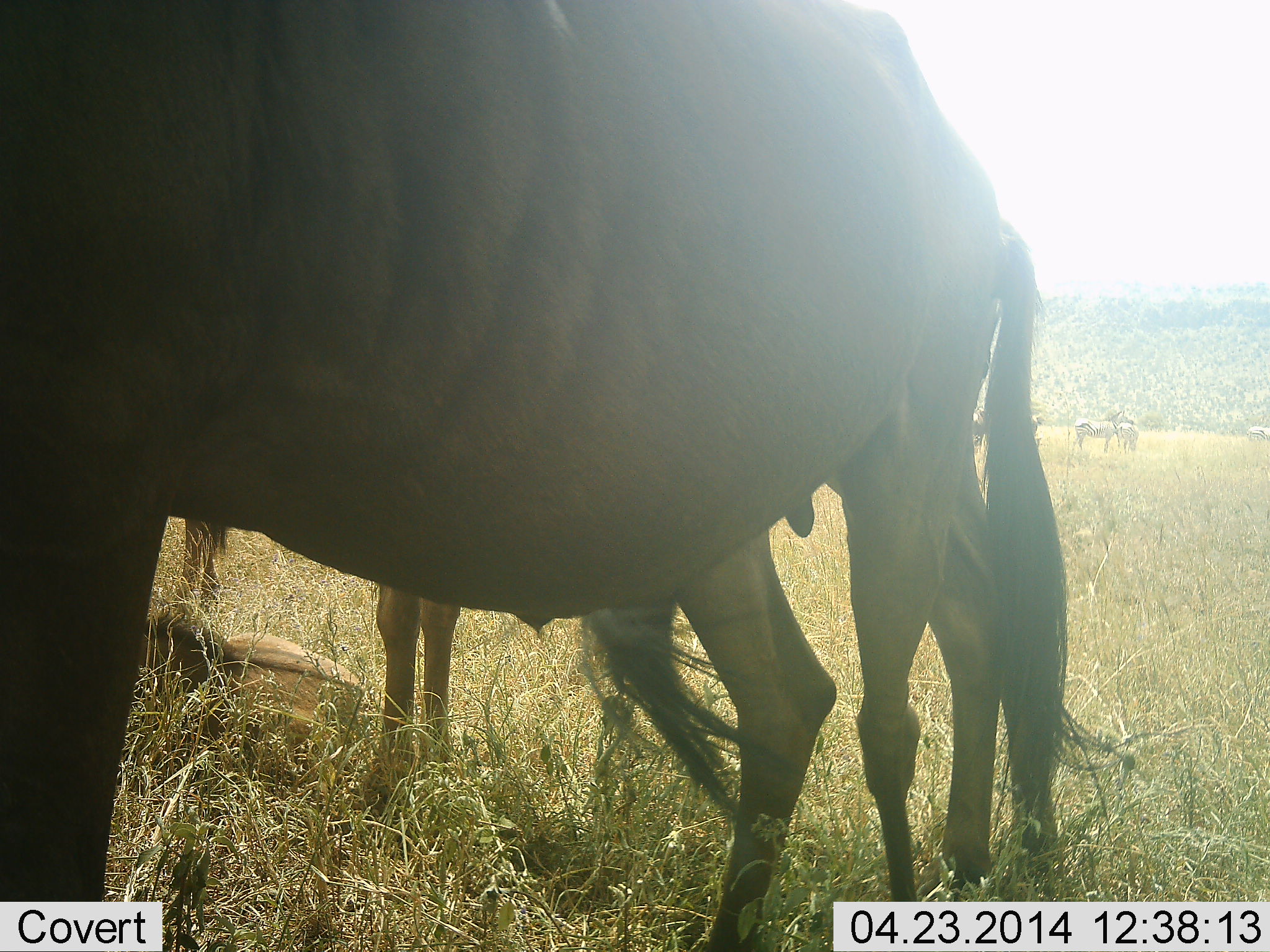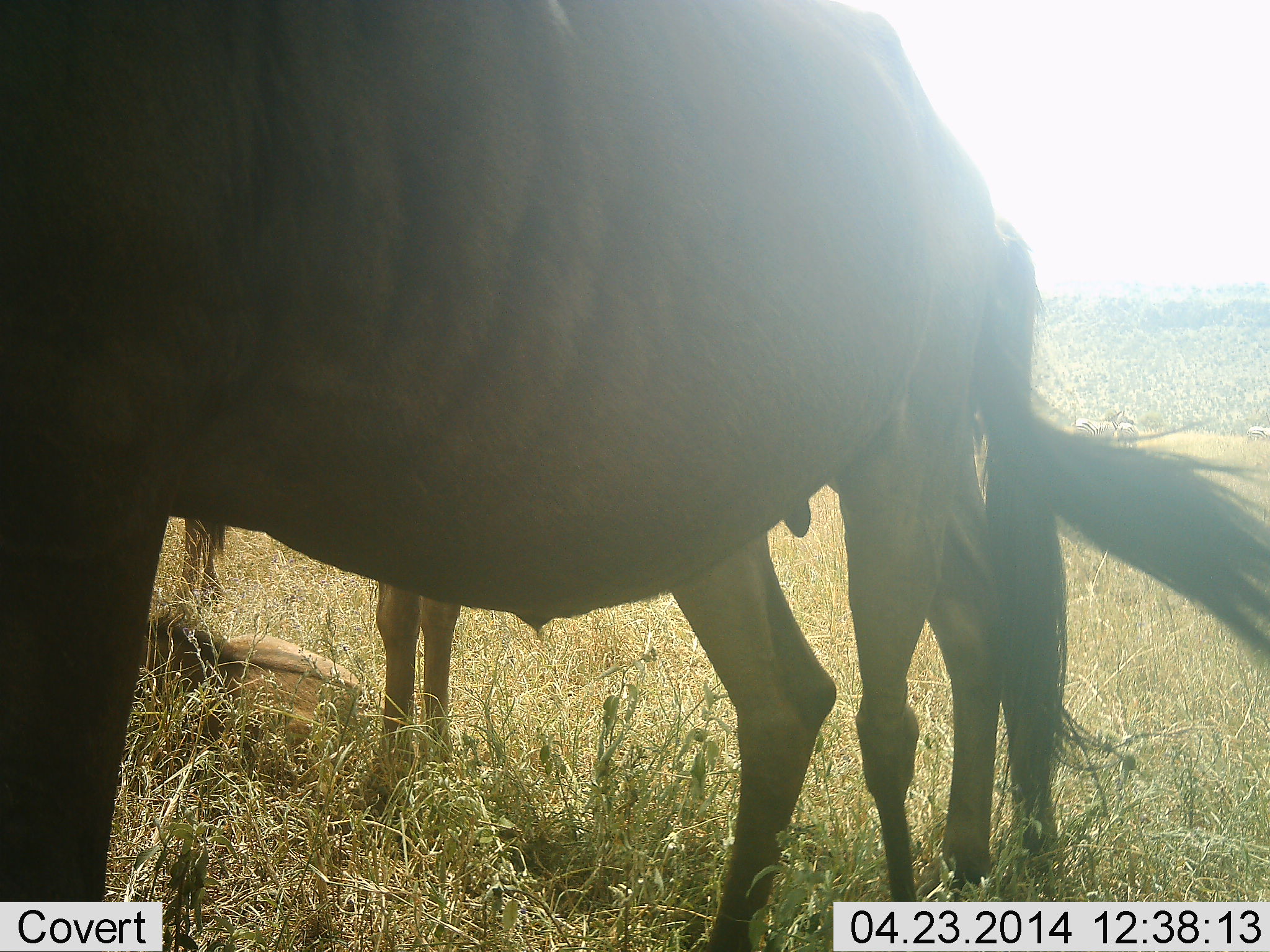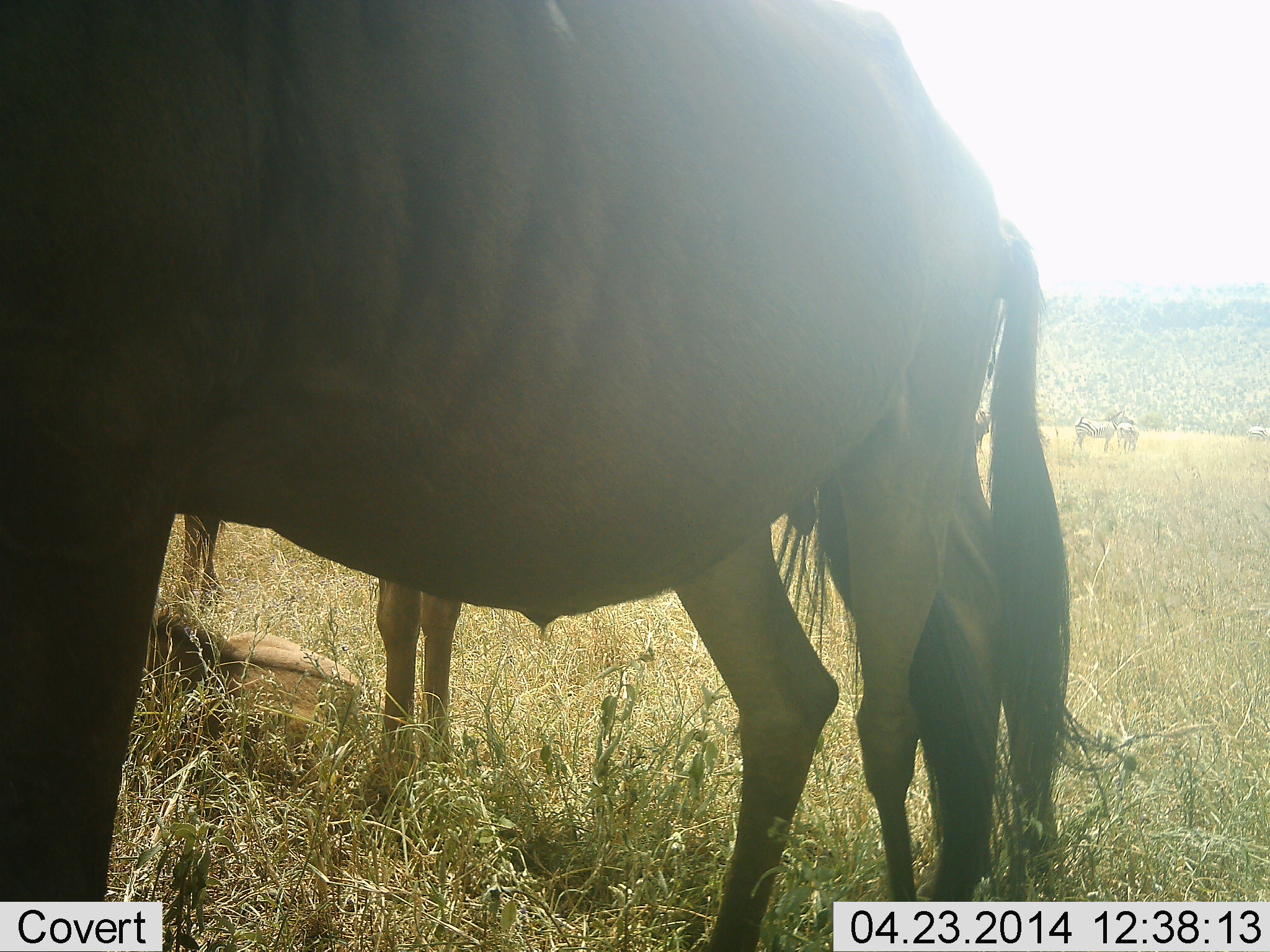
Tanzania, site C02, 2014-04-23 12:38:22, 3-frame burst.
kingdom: Animalia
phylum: Chordata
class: Mammalia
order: Artiodactyla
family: Bovidae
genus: Connochaetes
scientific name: Connochaetes taurinus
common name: blue wildebeest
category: wildebeest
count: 3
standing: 93%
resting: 50%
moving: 0%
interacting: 4%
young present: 39%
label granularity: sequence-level